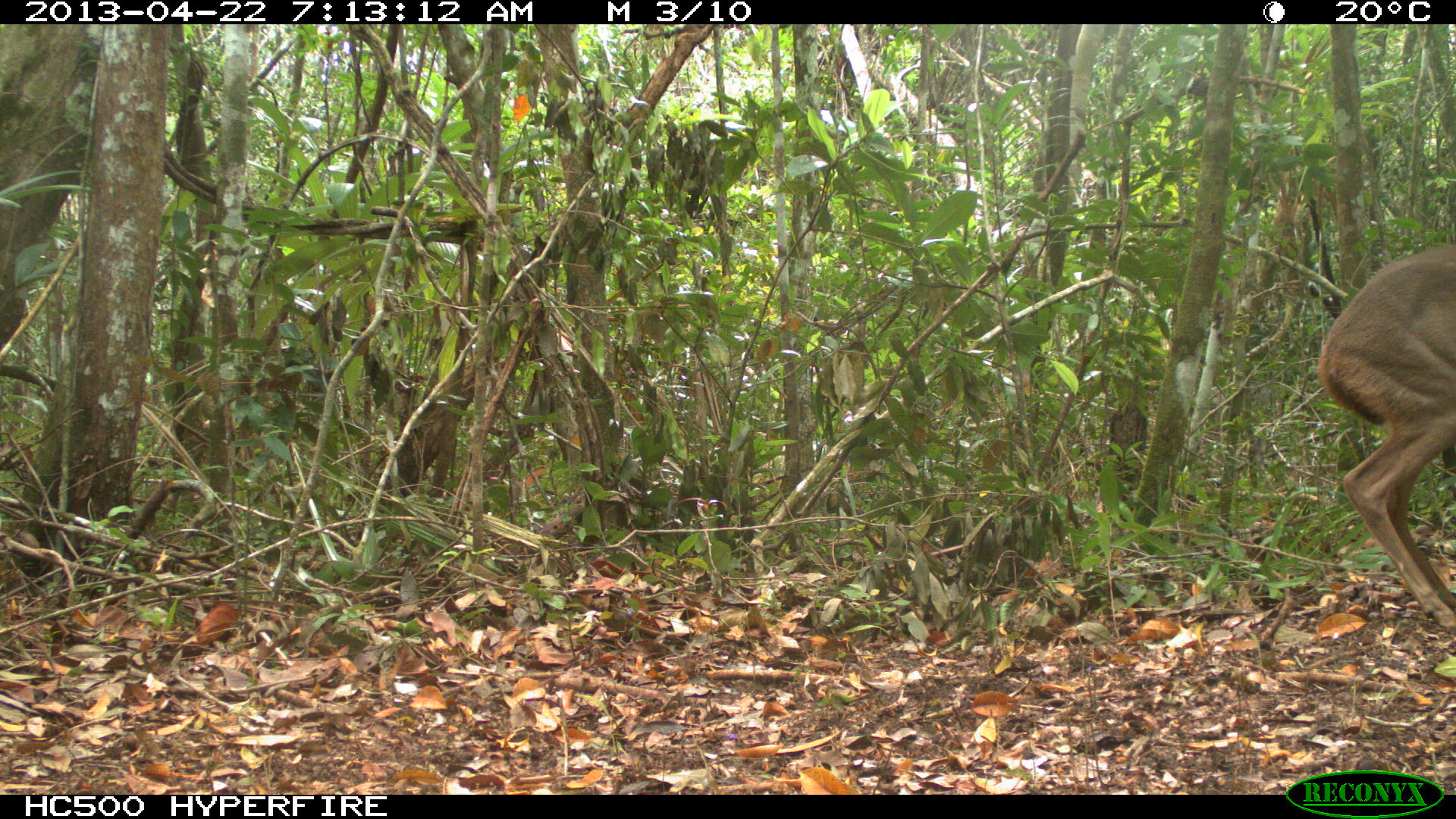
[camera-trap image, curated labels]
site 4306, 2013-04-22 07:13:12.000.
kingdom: Animalia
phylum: Chordata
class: Mammalia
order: Artiodactyla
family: Cervidae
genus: Odocoileus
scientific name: Odocoileus virginianus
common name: white-tailed deer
Odocoileus virginianus (white-tailed deer), count 1, sex female.